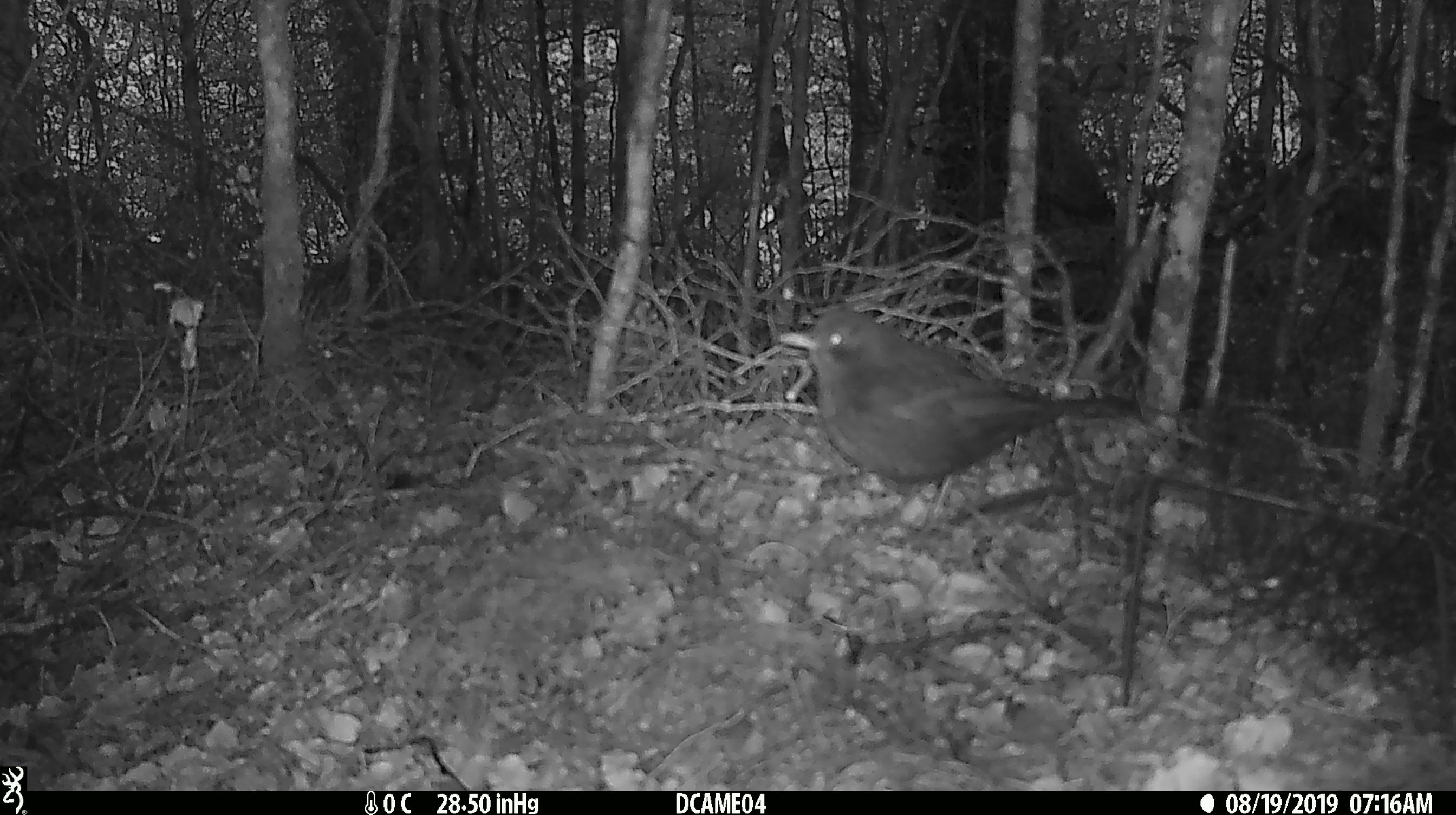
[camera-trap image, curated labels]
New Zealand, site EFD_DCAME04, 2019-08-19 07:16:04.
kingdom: Animalia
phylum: Chordata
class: Aves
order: Passeriformes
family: Turdidae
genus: Turdus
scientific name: Turdus merula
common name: eurasian blackbird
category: blackbird